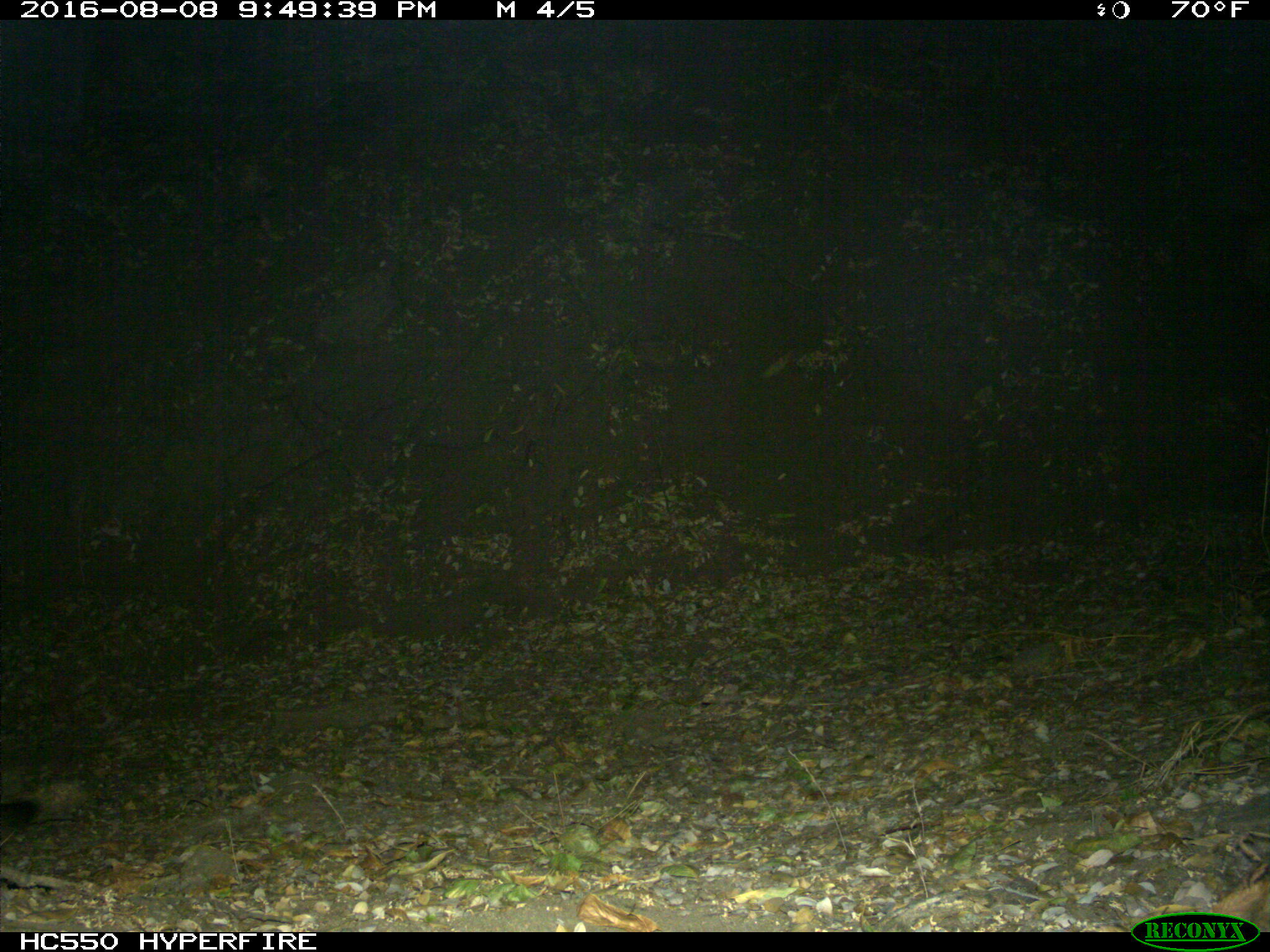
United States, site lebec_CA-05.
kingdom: Animalia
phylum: Chordata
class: Mammalia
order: Carnivora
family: Canidae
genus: Urocyon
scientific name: Urocyon cinereoargenteus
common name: gray fox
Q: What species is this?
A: Urocyon cinereoargenteus (gray fox).